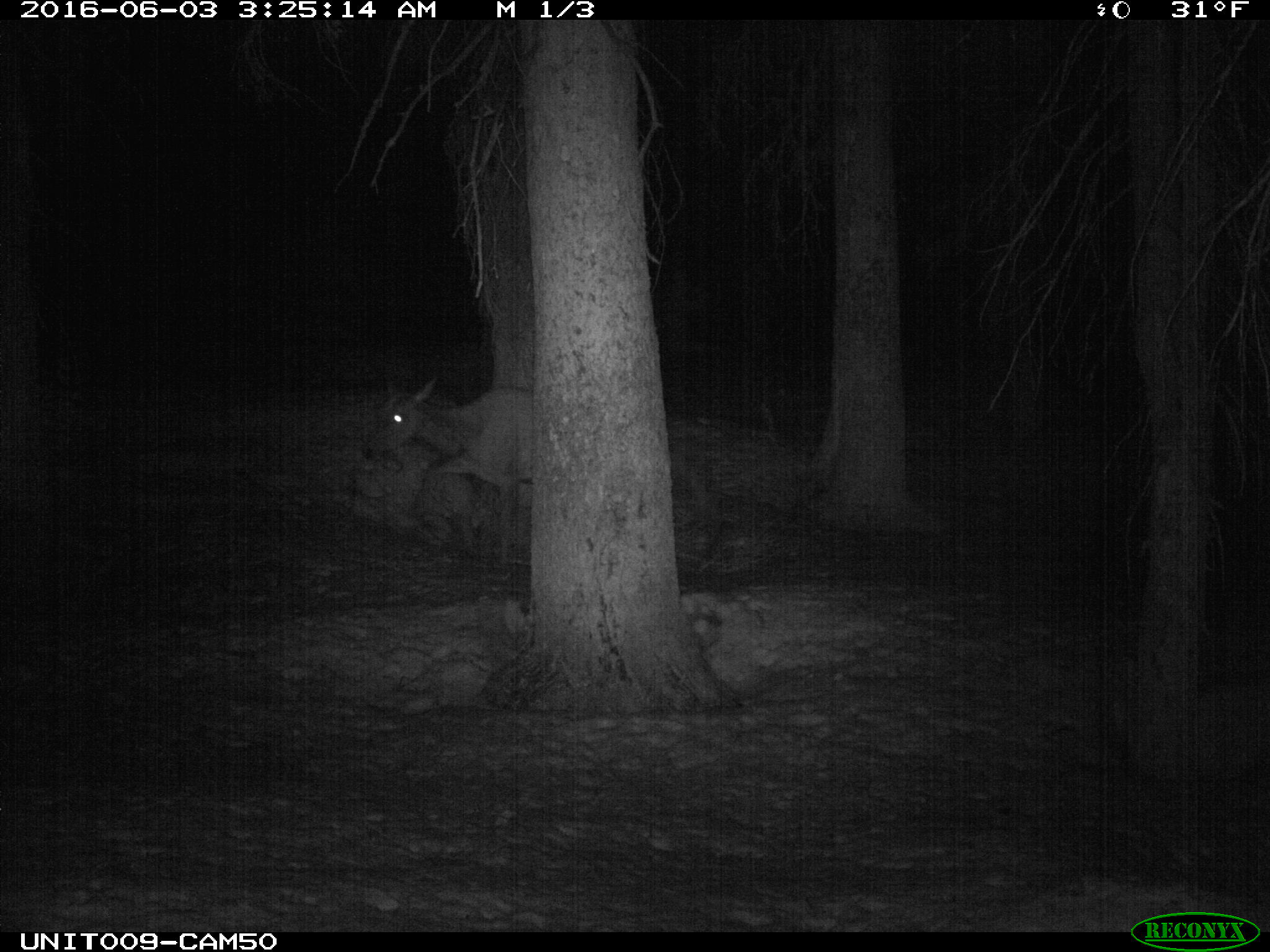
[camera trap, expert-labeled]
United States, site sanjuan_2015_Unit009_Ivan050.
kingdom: Animalia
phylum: Chordata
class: Mammalia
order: Artiodactyla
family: Cervidae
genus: Cervus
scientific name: Cervus elaphus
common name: red deer